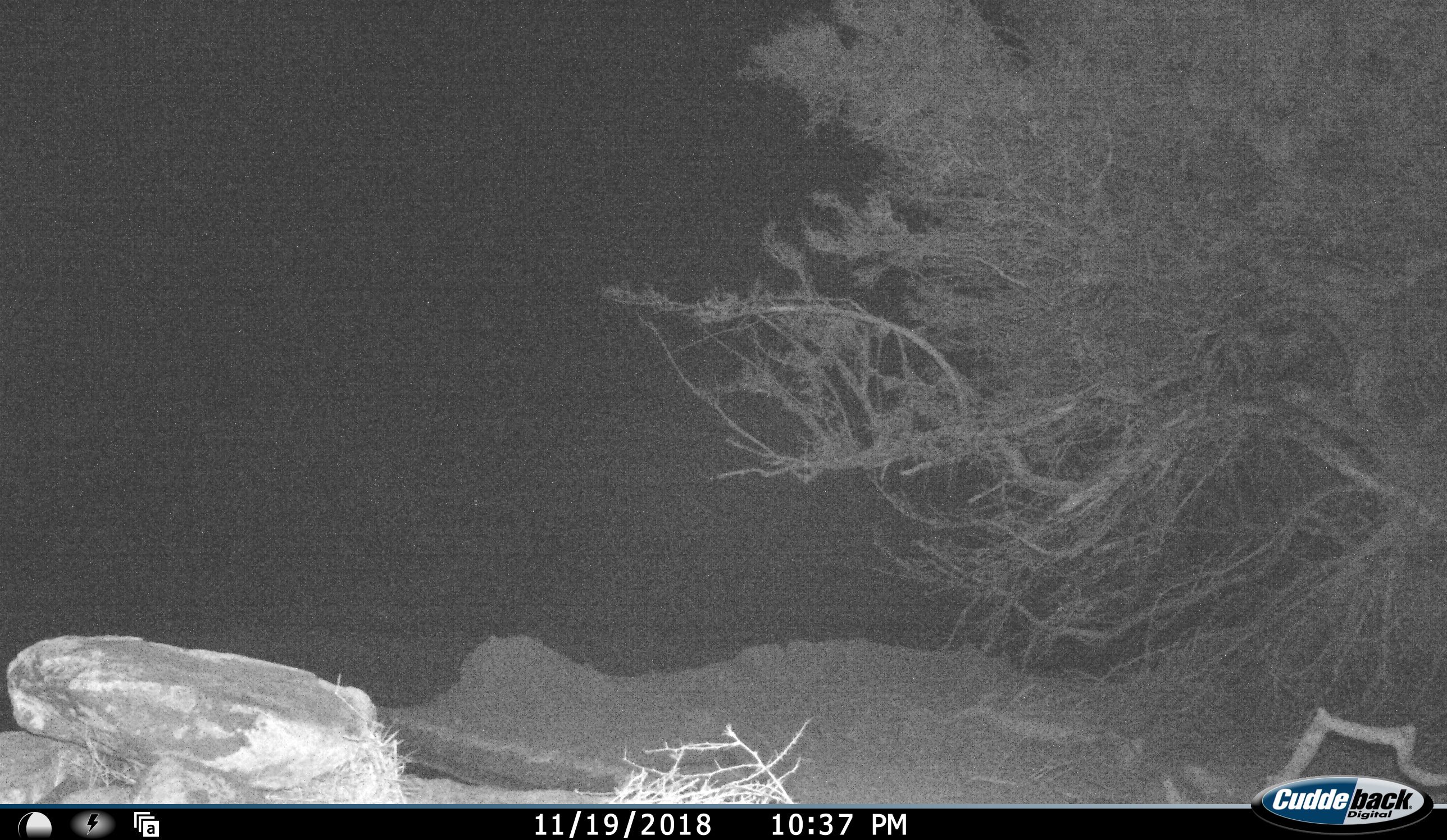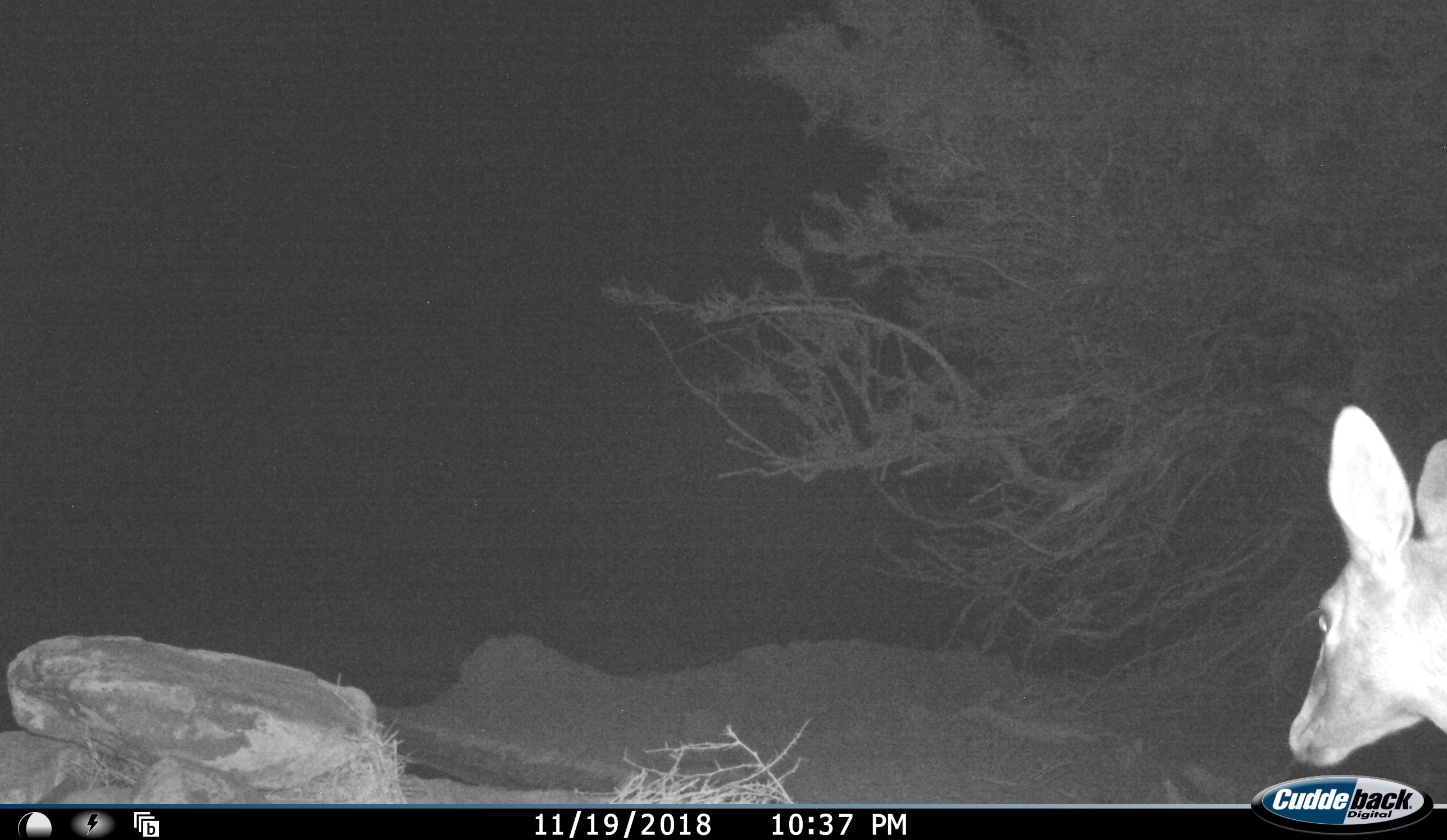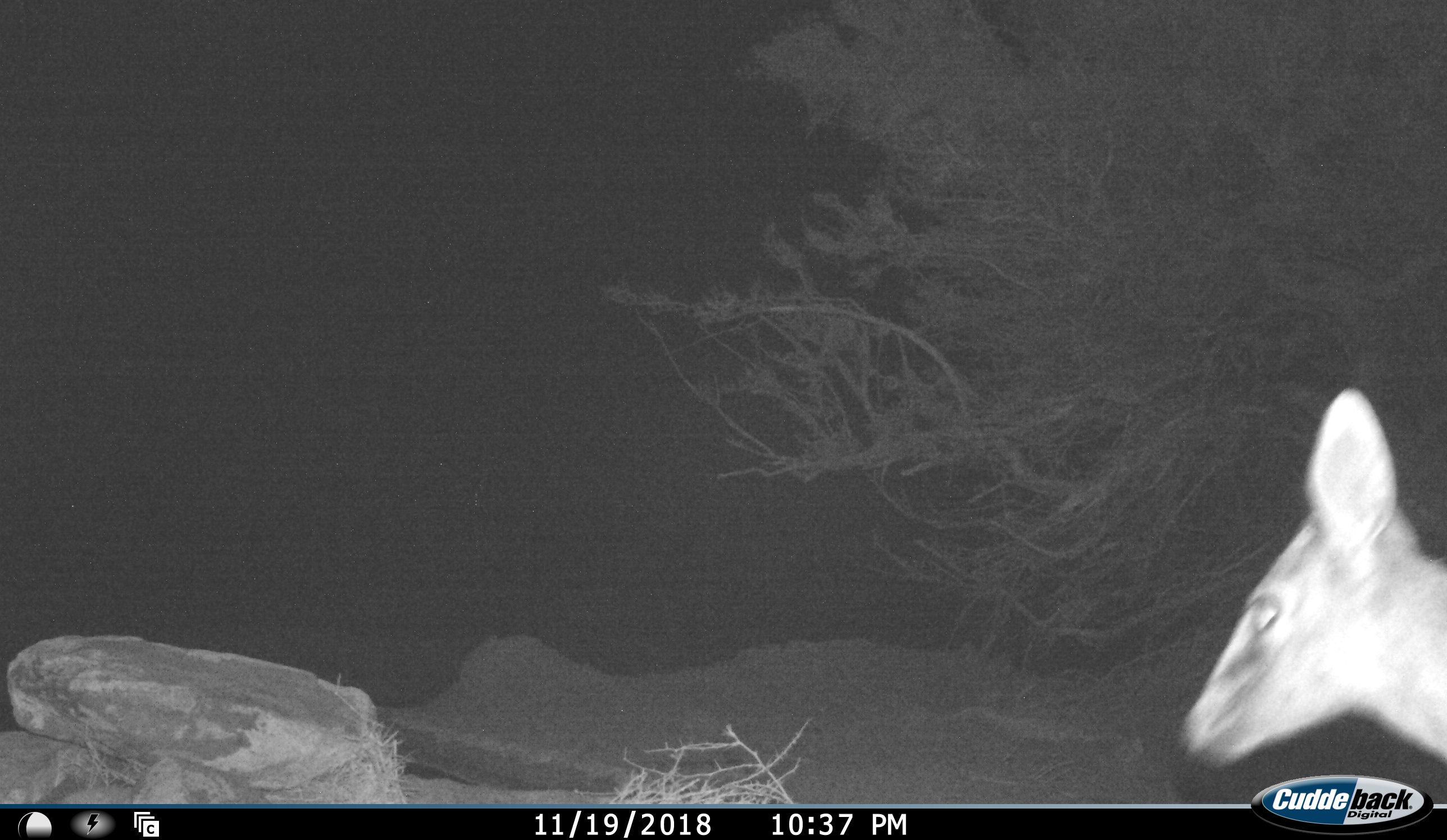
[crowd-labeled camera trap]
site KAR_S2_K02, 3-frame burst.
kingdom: Animalia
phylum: Chordata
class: Mammalia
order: Artiodactyla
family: Bovidae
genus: Sylvicapra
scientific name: Sylvicapra grimmia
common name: common duiker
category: duikercommongrey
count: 1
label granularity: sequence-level